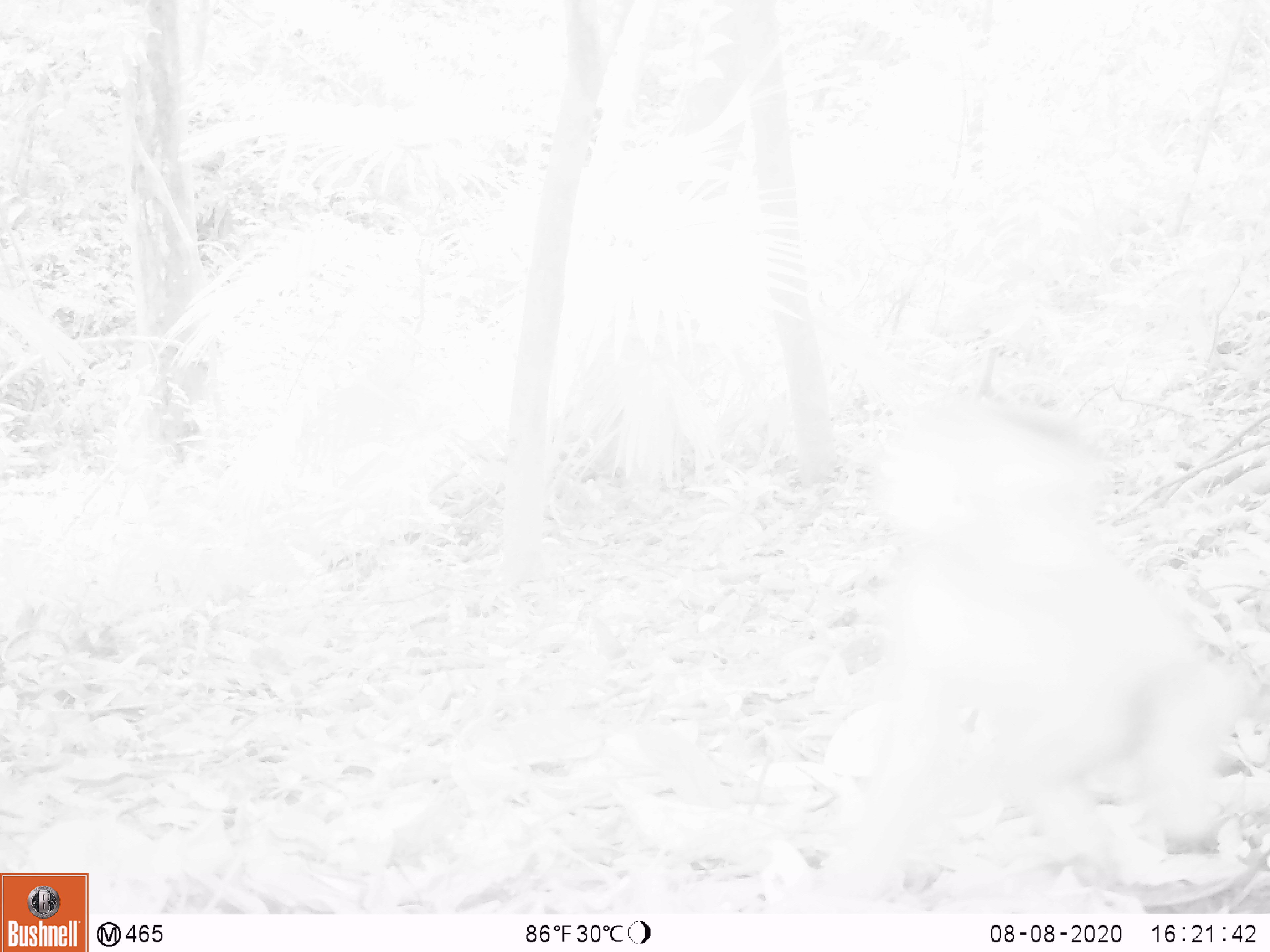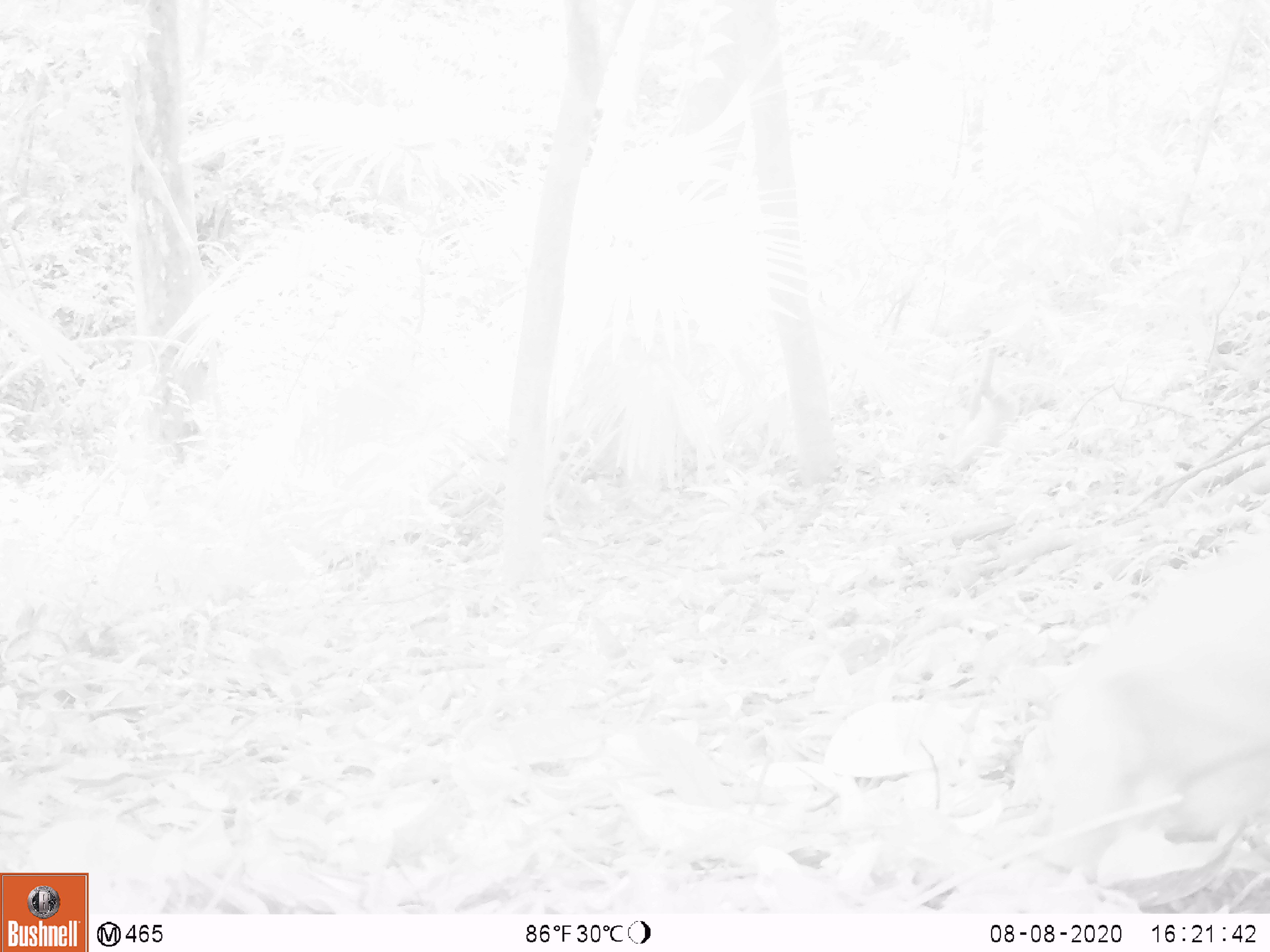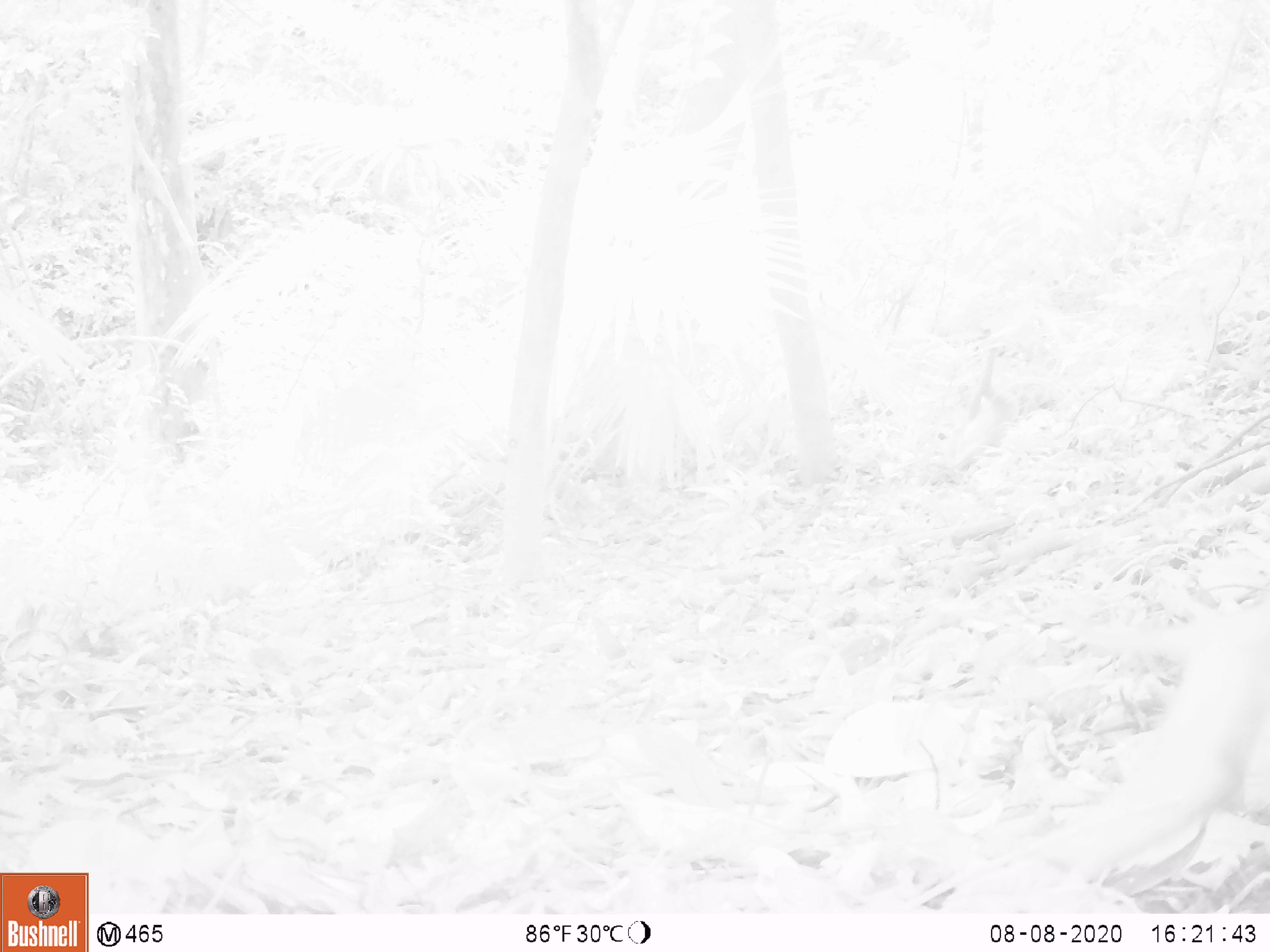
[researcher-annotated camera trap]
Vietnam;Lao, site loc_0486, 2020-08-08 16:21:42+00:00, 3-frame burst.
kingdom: Animalia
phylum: Chordata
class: Mammalia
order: Primates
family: Cercopithecidae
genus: Macaca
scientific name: Macaca nemestrina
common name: pig-tailed macaque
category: pig tailed macaque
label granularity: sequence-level